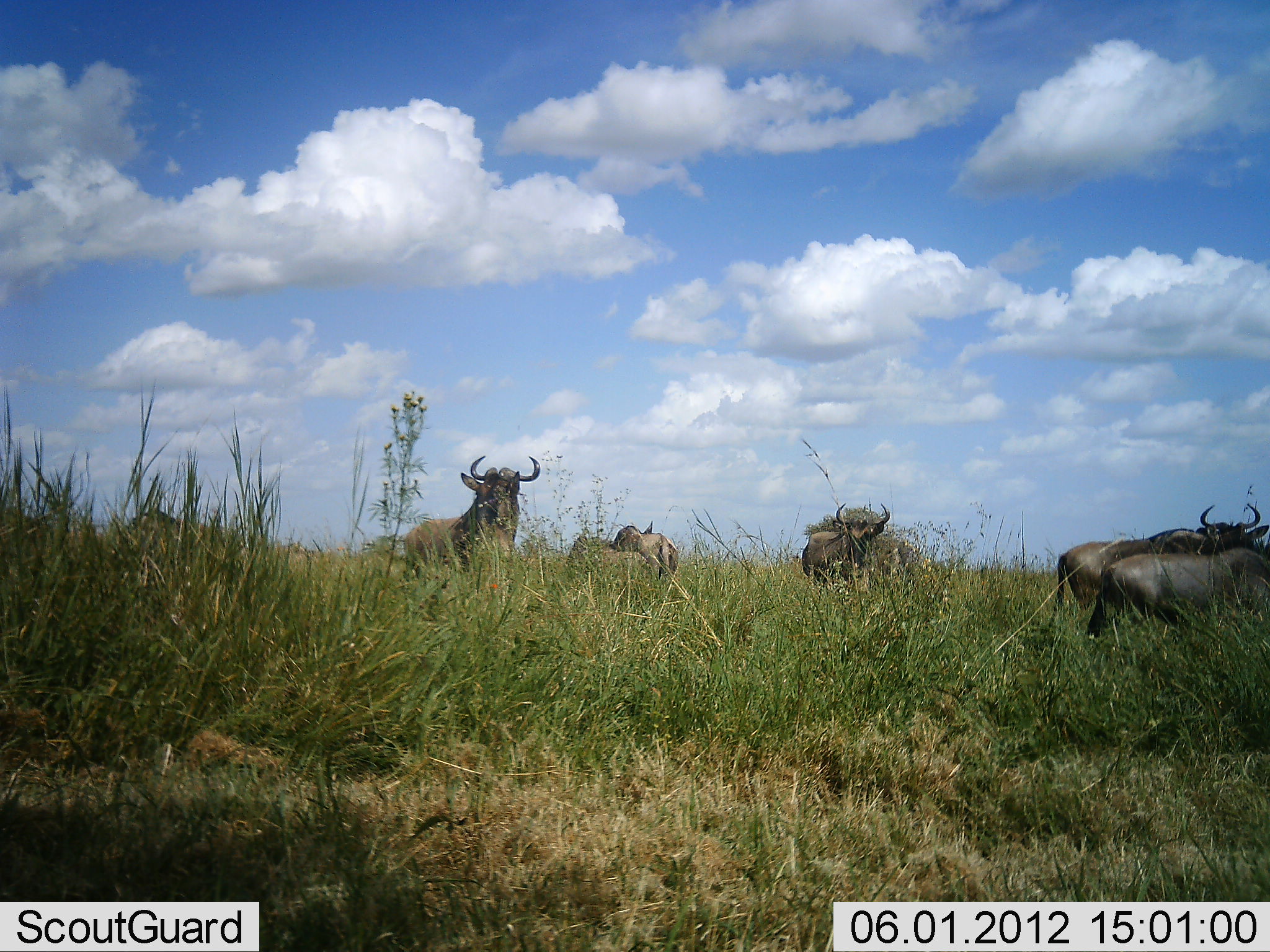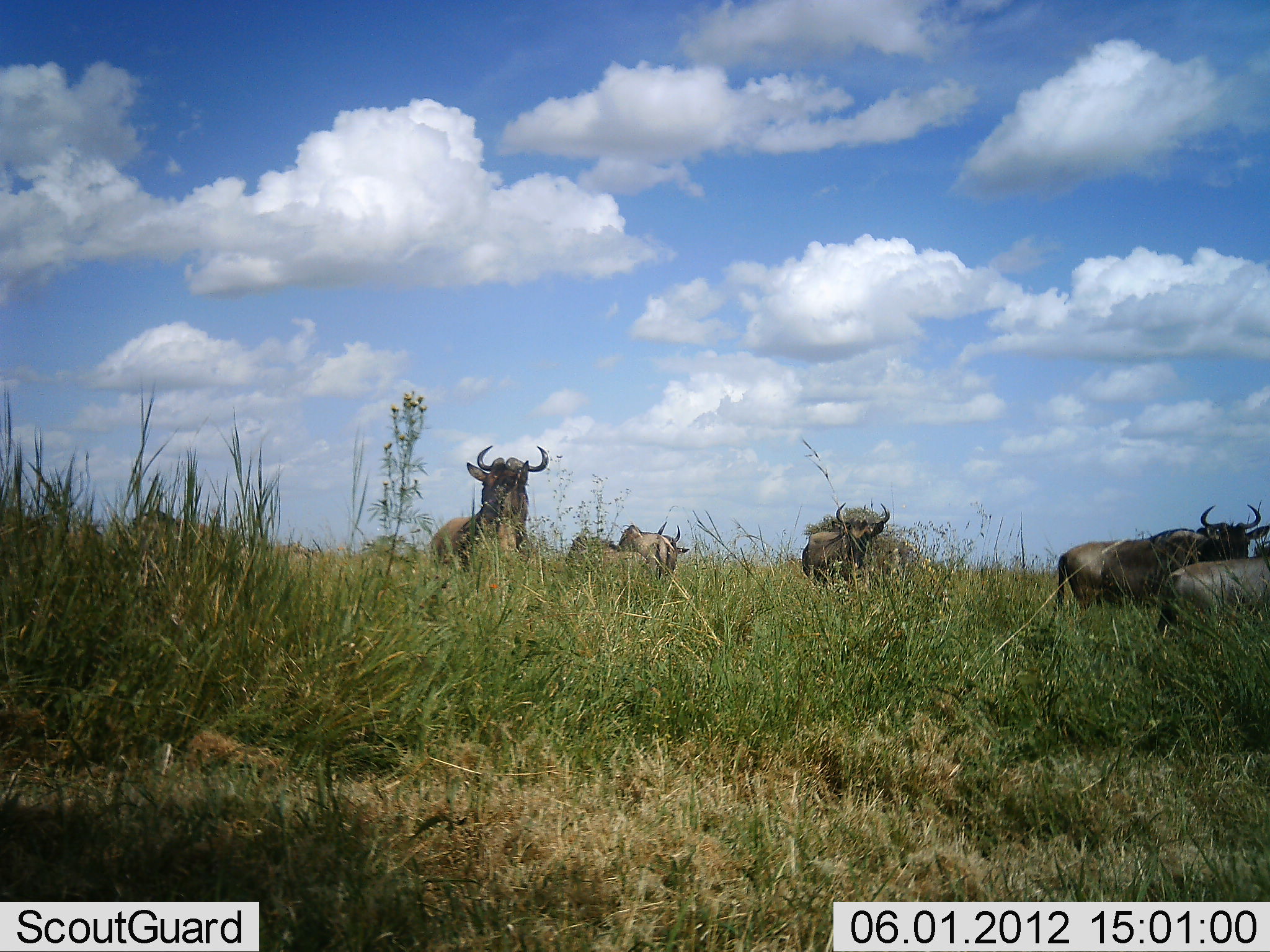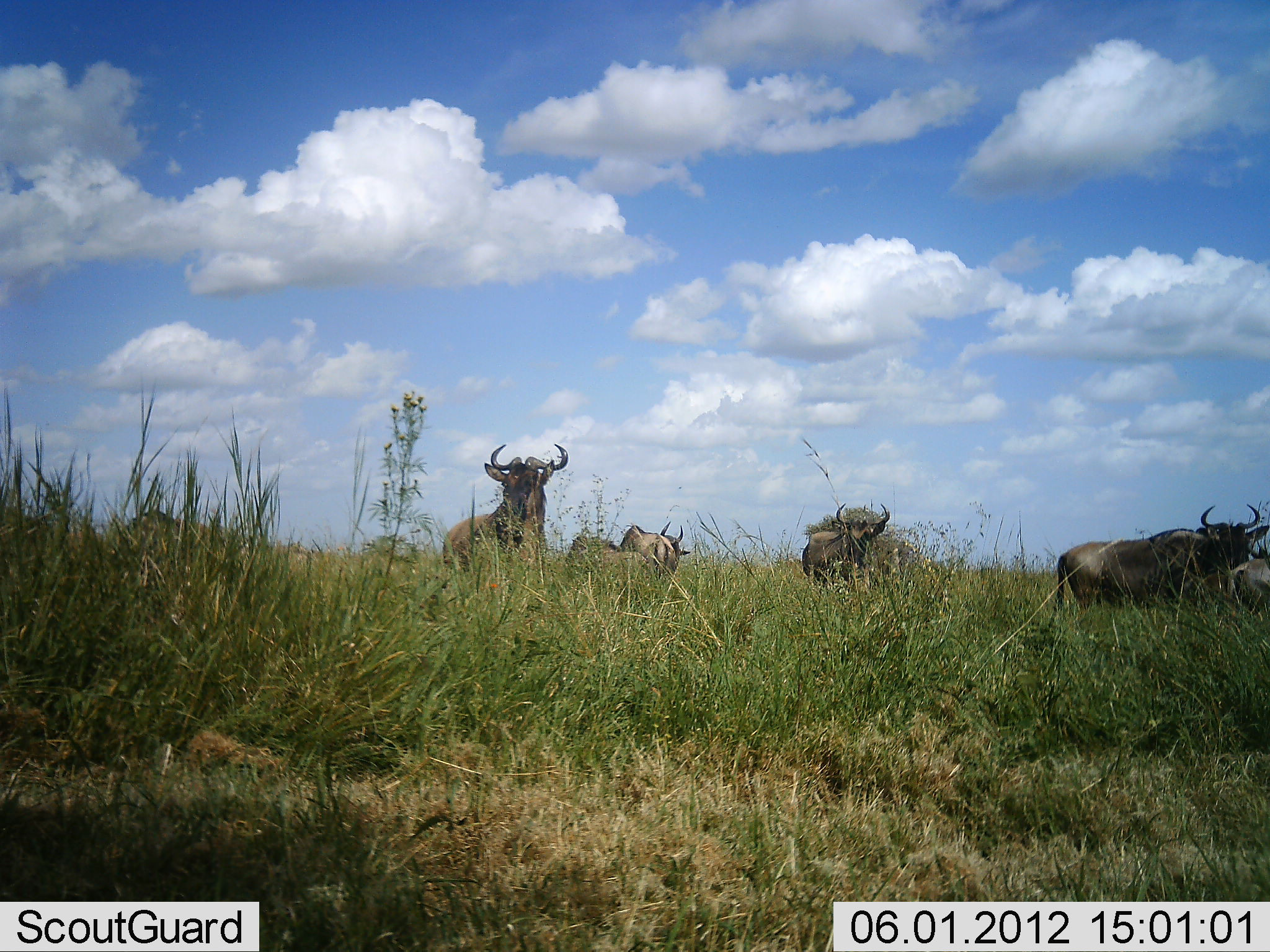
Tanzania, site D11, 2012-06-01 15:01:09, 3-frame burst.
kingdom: Animalia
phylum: Chordata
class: Mammalia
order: Artiodactyla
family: Bovidae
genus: Connochaetes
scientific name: Connochaetes taurinus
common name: blue wildebeest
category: wildebeest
Wildebeest (blue wildebeest) (Connochaetes taurinus), count 6. Behavior (volunteer vote fractions): standing 70%, resting 10%, moving 50%, interacting 0%. Young present (vote fraction): 0%. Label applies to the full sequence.